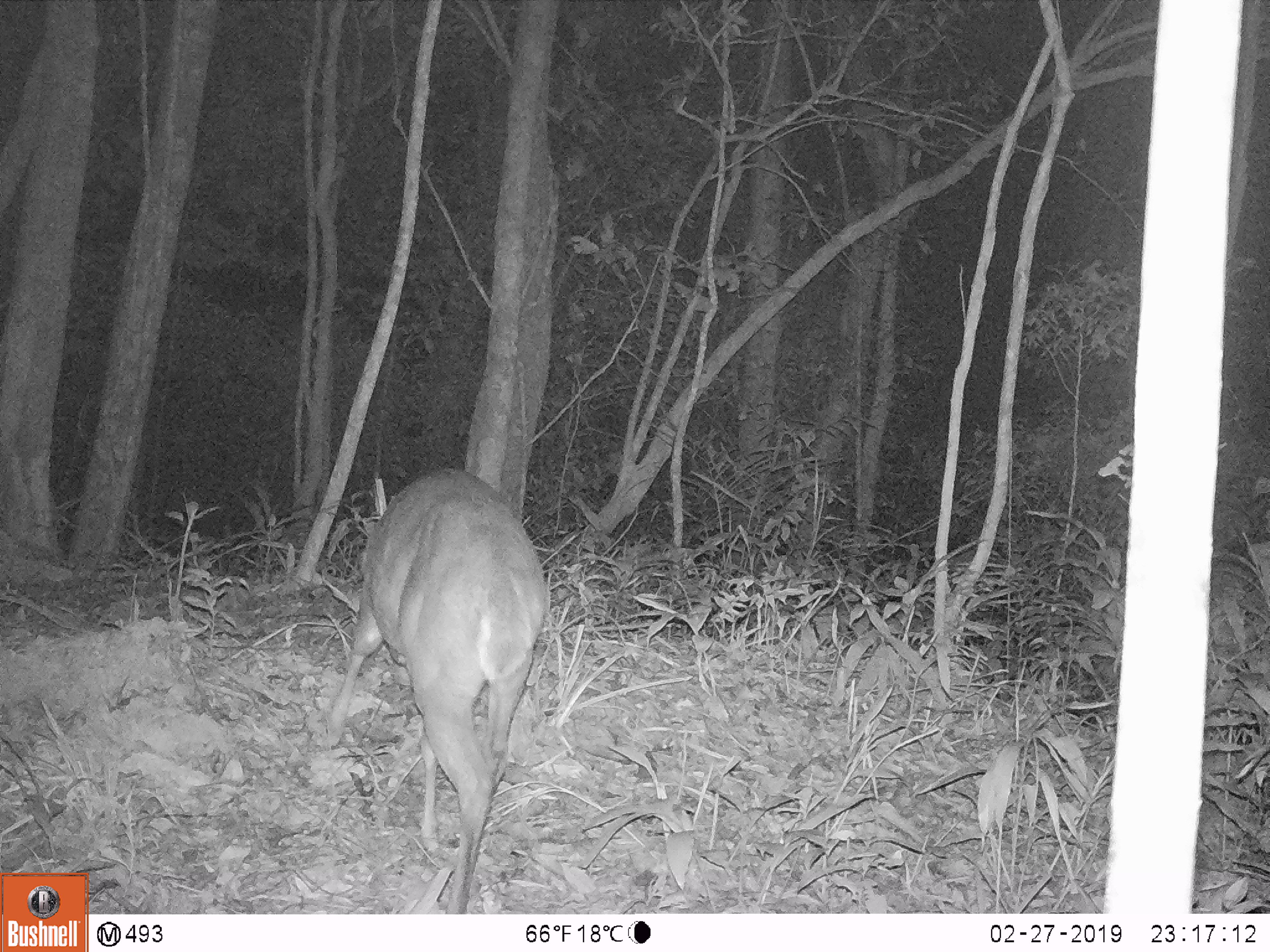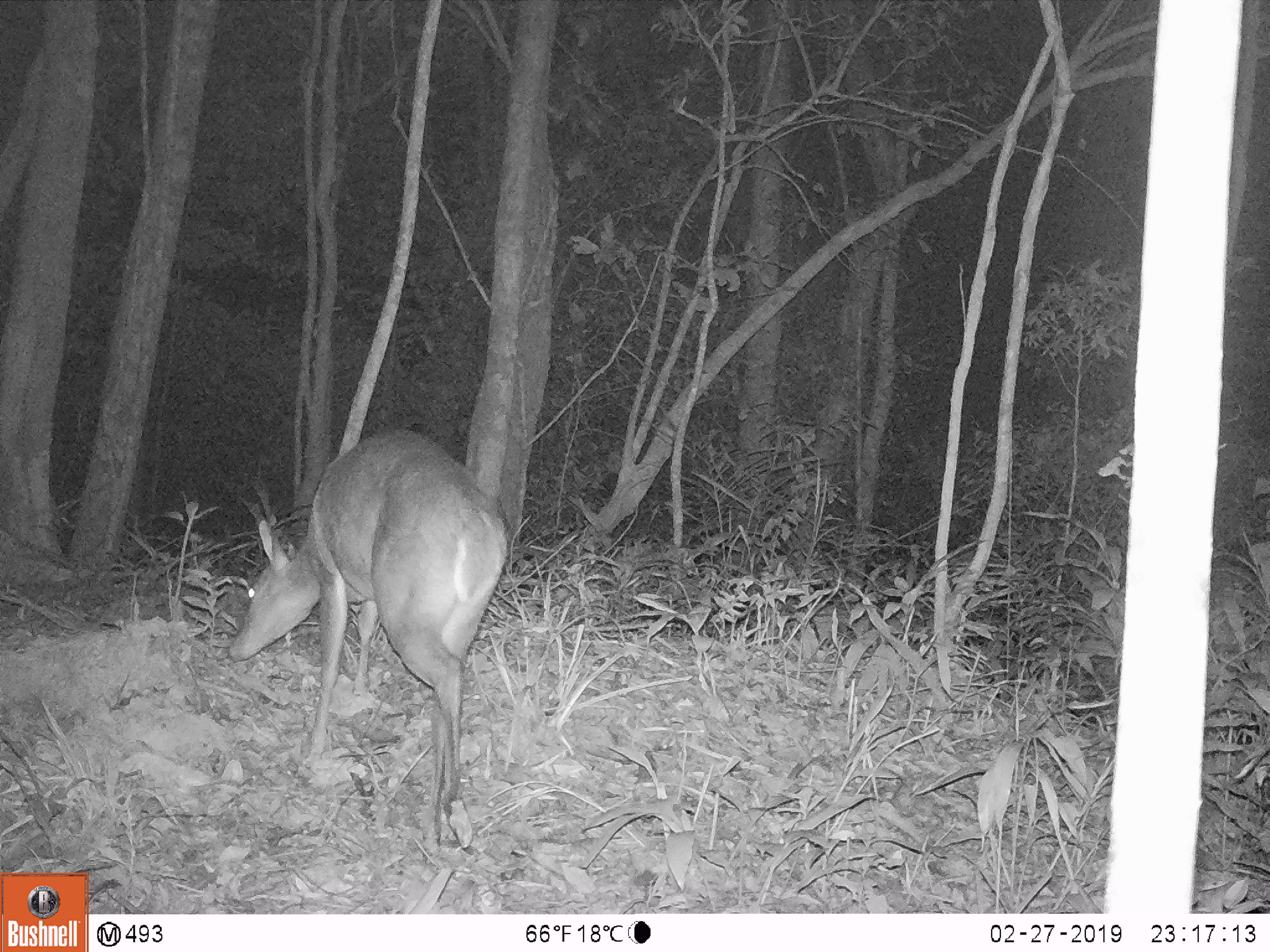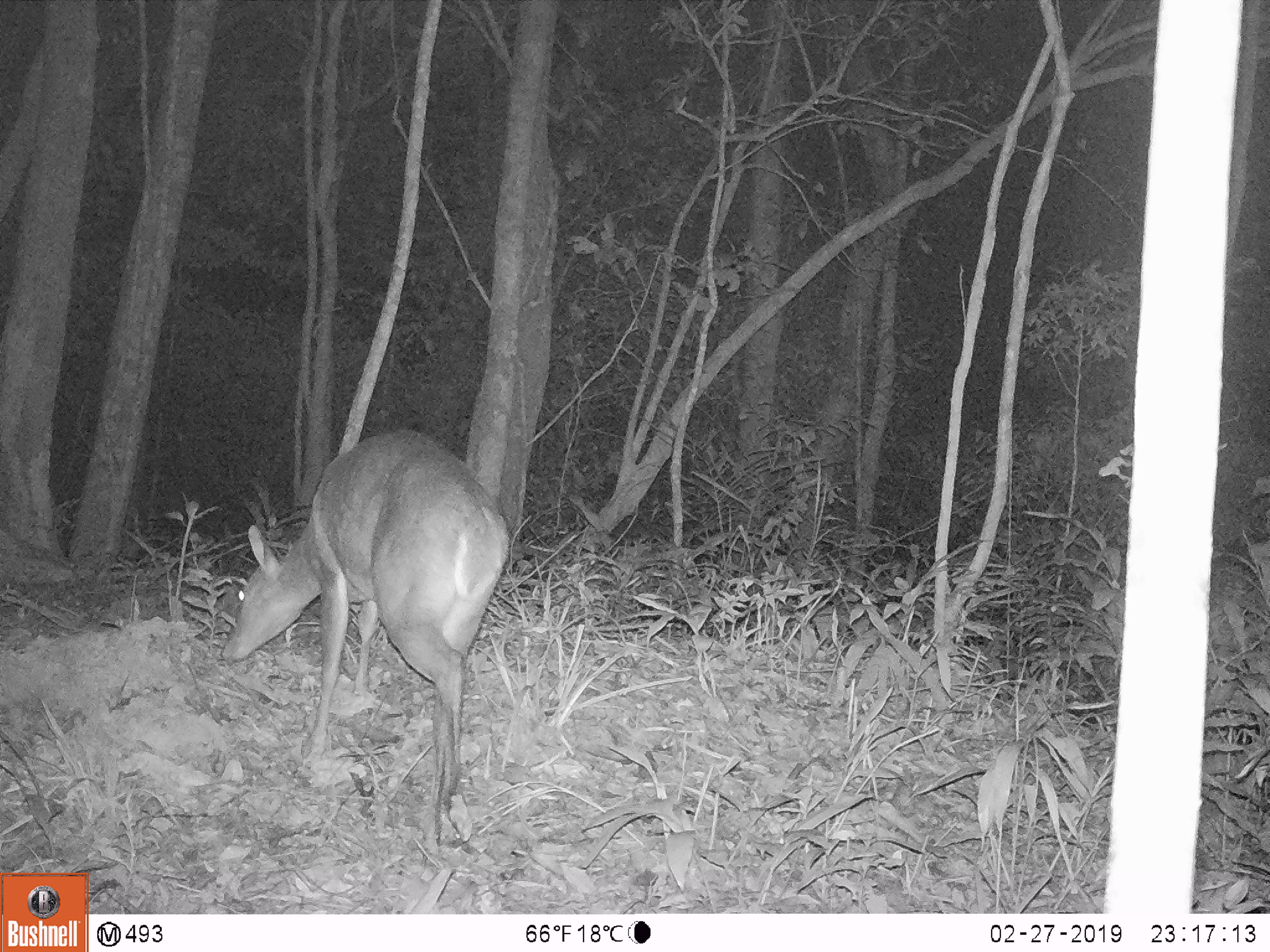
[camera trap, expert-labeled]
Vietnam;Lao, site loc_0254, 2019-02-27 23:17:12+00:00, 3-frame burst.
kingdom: Animalia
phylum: Chordata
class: Mammalia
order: Artiodactyla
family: Cervidae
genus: Muntiacus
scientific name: Muntiacus vuquangensis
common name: large-antlered muntjac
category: large antlered muntjac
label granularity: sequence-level